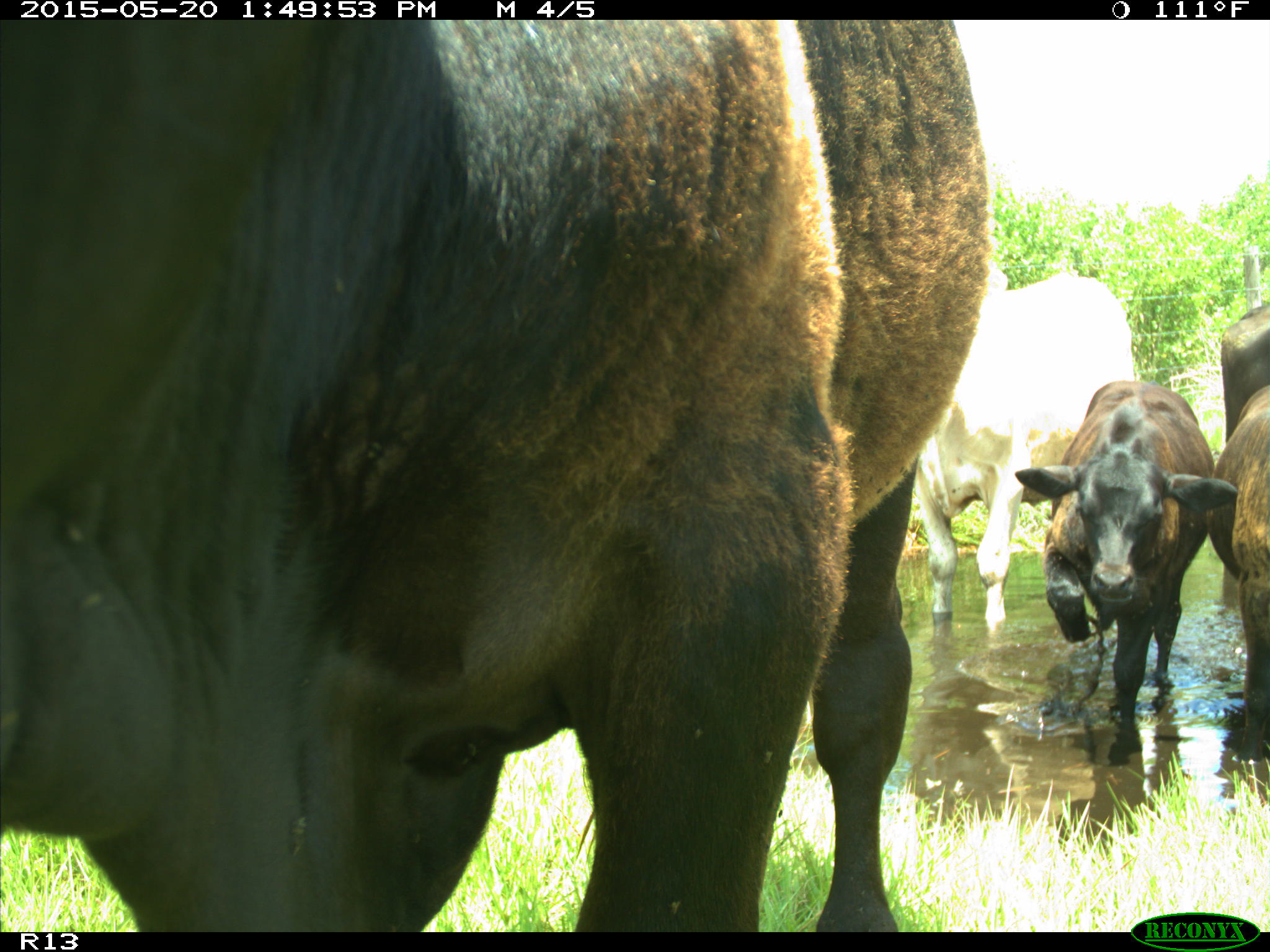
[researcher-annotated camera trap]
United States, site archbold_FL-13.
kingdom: Animalia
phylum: Chordata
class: Mammalia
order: Artiodactyla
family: Bovidae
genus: Bos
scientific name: Bos taurus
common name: domestic cow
Bos taurus (domestic cow).